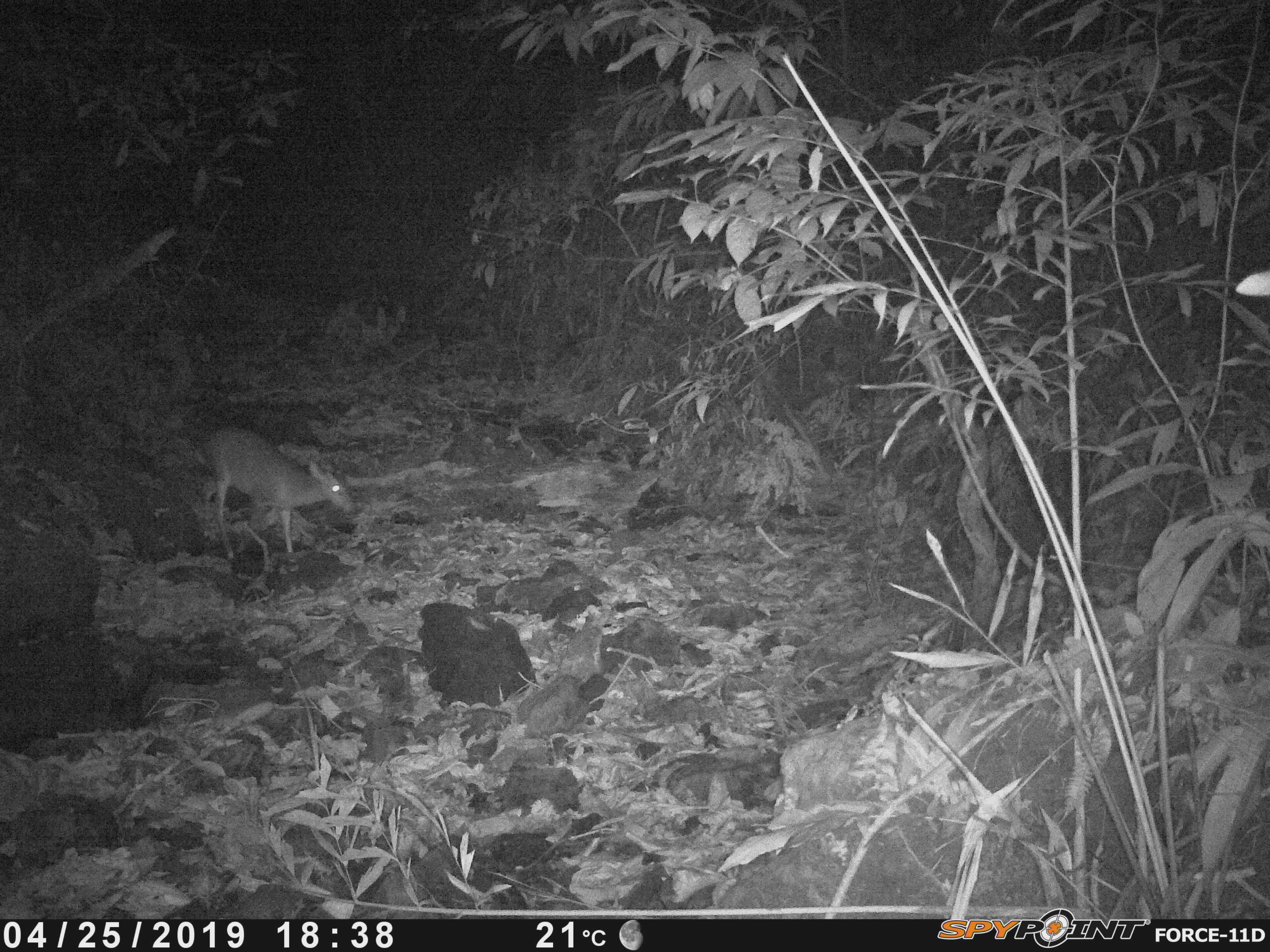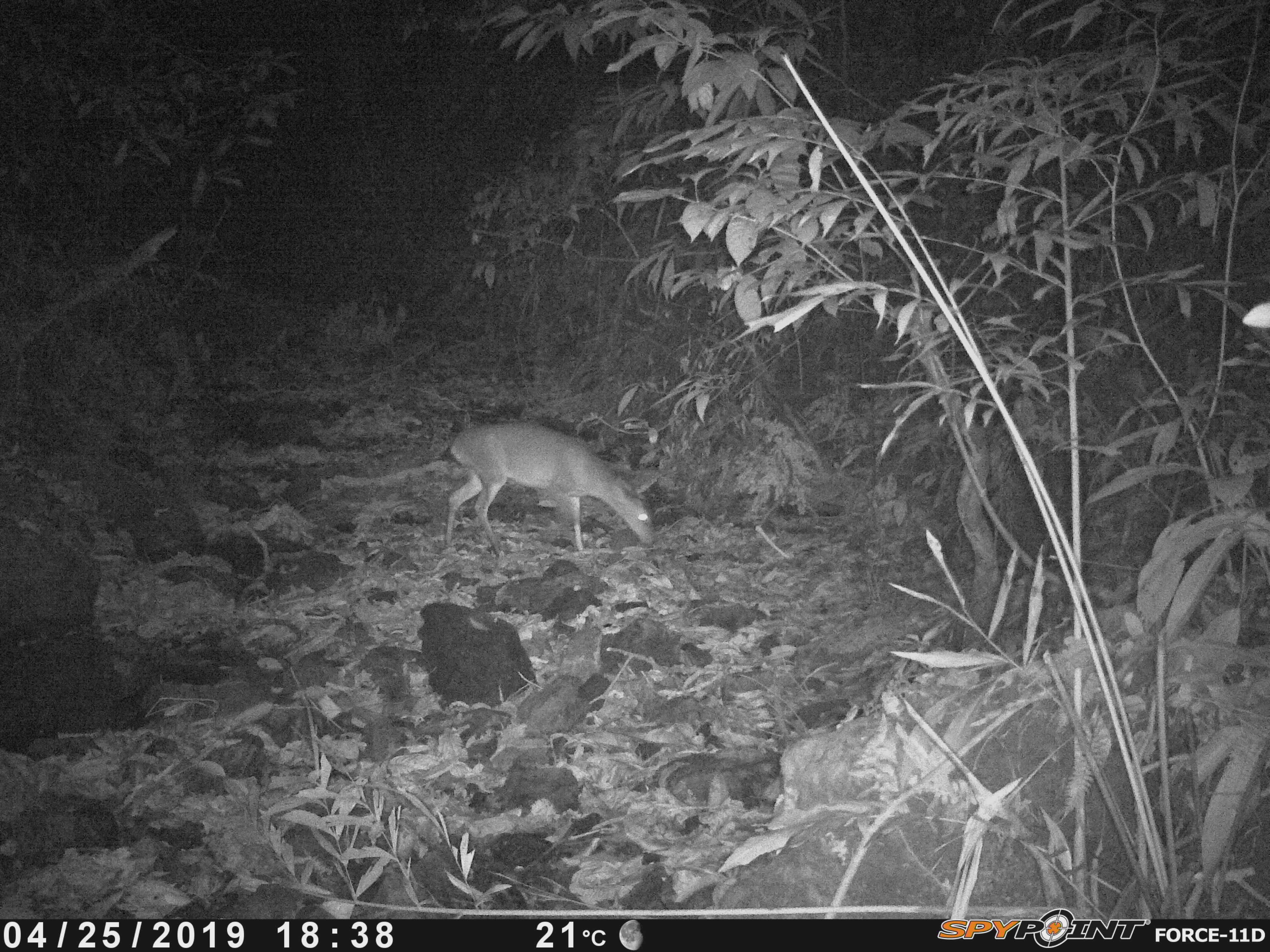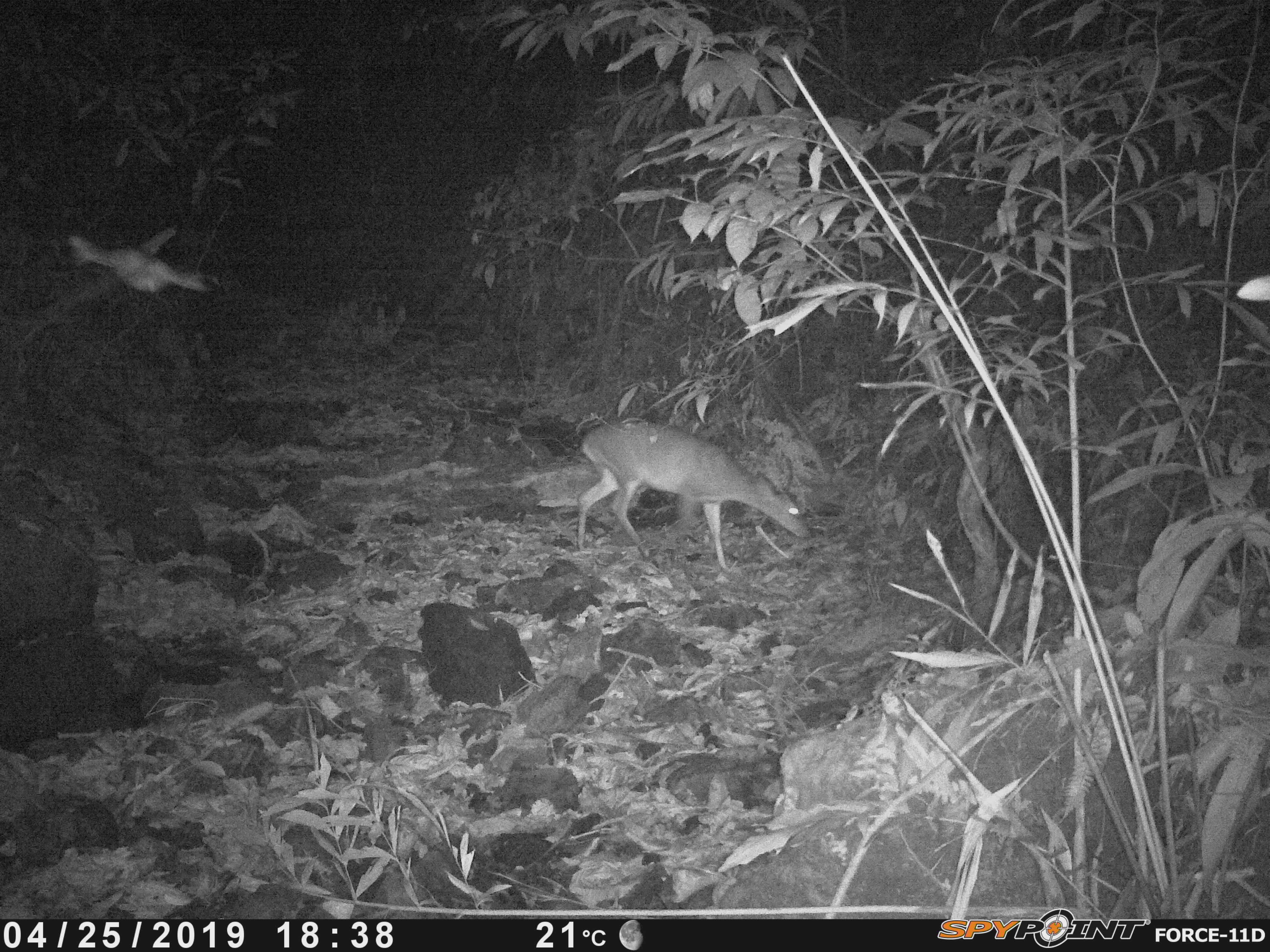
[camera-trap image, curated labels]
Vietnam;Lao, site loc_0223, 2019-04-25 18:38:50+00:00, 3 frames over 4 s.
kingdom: Animalia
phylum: Chordata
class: Mammalia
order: Artiodactyla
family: Cervidae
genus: Muntiacus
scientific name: Muntiacus vuquangensis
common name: large-antlered muntjac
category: large antlered muntjac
Large antlered muntjac (large-antlered muntjac) (Muntiacus vuquangensis). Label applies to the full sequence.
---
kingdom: Animalia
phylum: Arthropoda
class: Insecta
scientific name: Insecta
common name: insect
Insect (Insecta). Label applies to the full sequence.